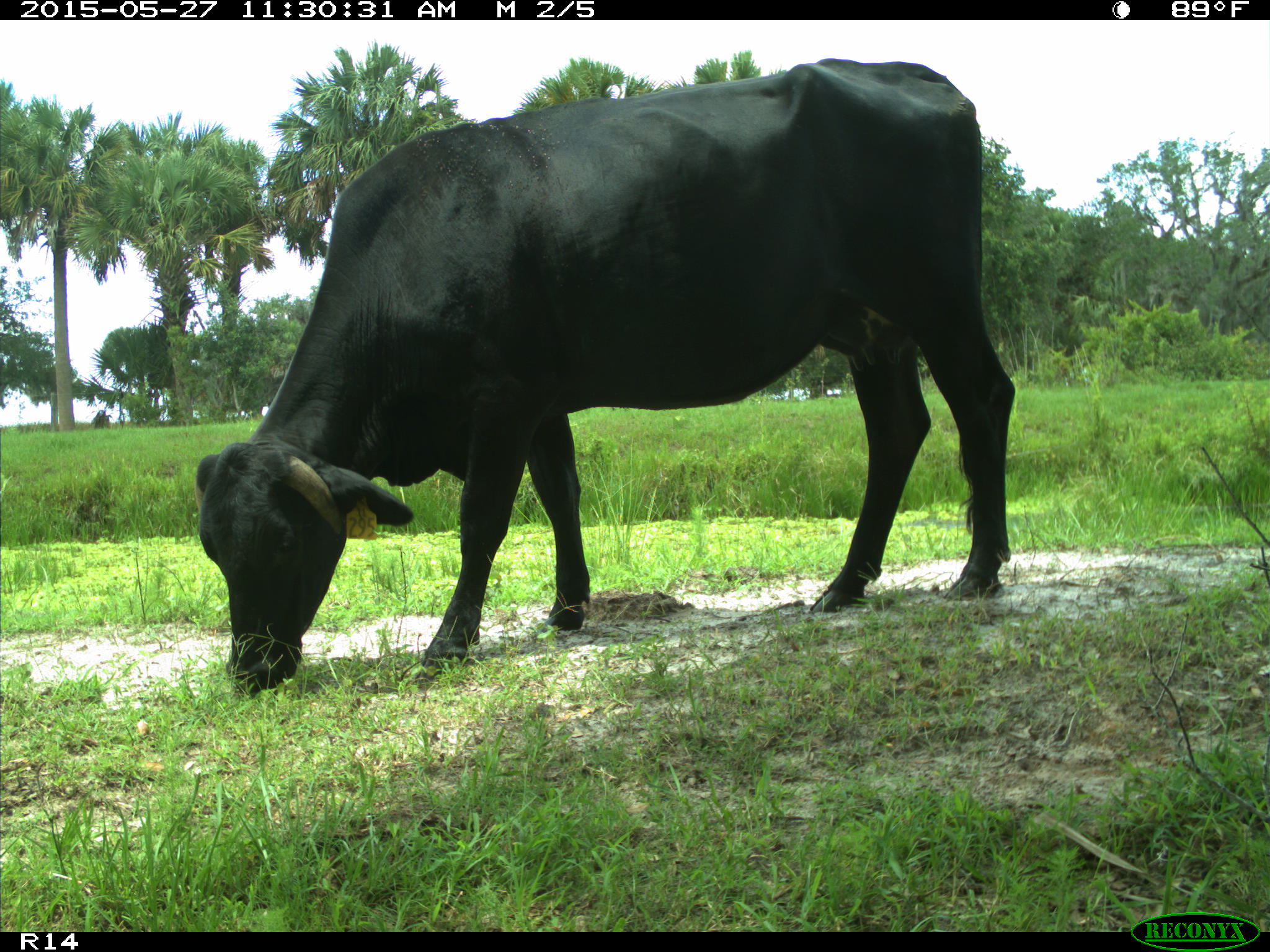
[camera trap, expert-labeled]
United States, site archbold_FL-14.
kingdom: Animalia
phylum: Chordata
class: Mammalia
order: Artiodactyla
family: Bovidae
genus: Bos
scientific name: Bos taurus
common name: domestic cow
Bos taurus (domestic cow).